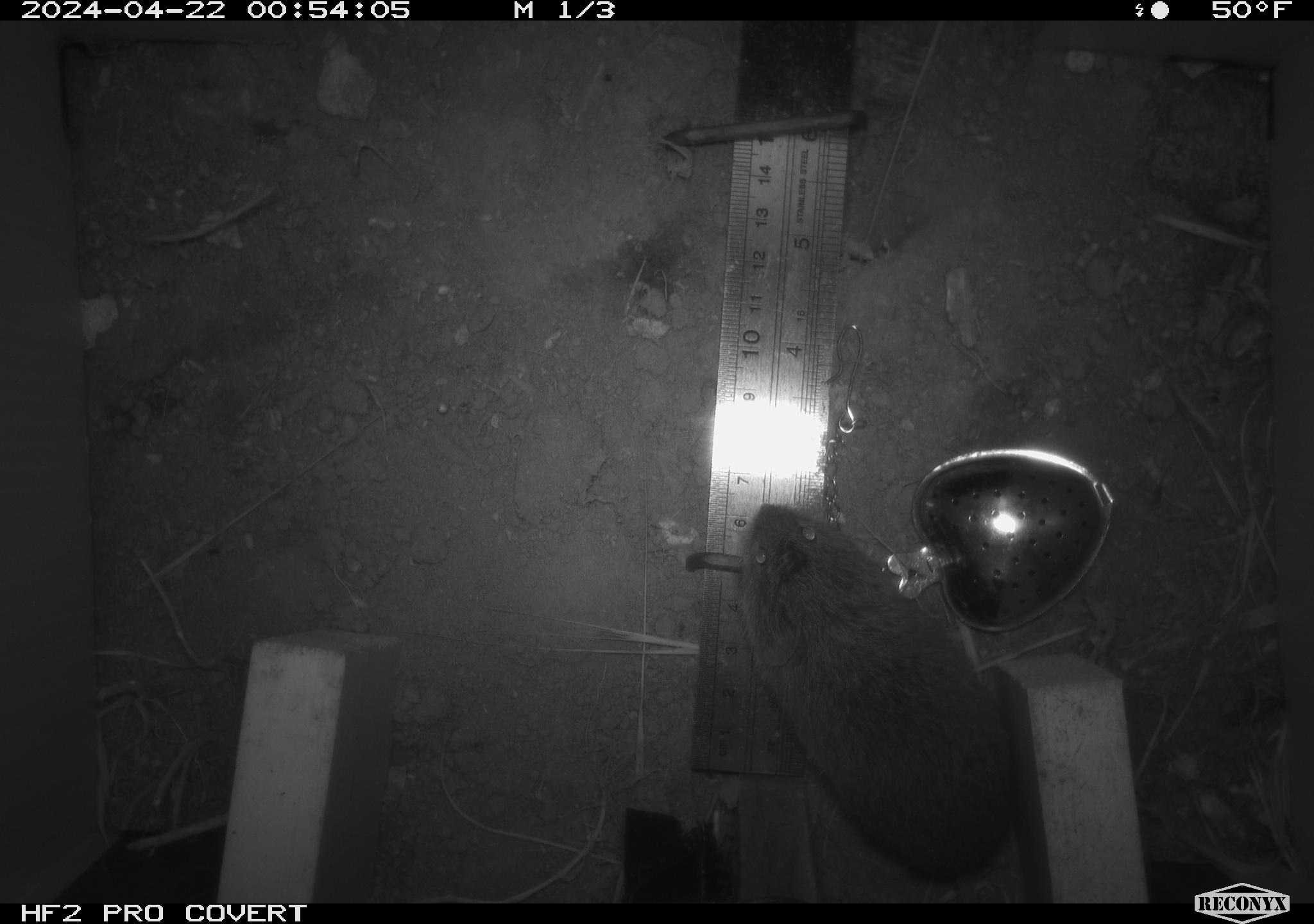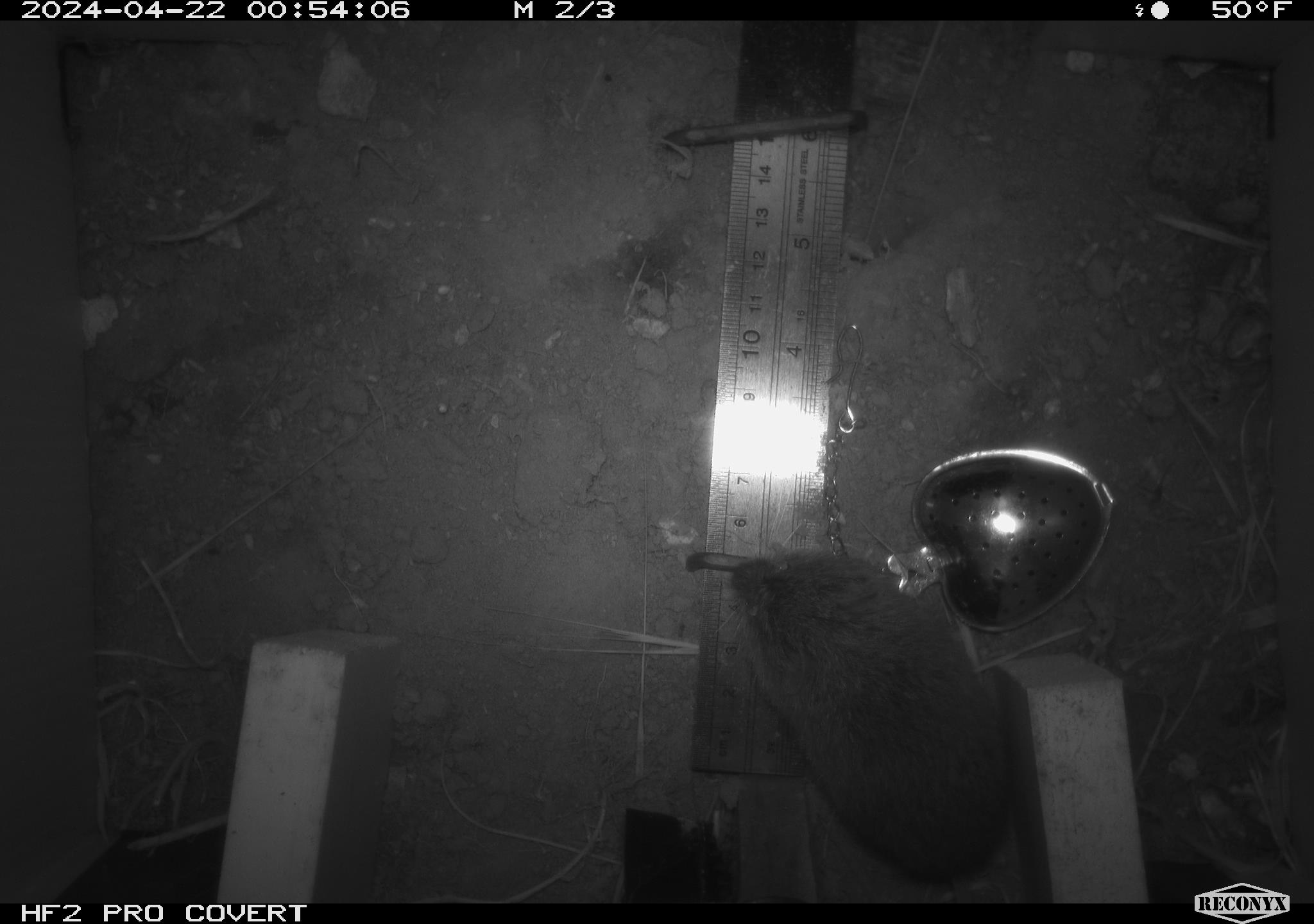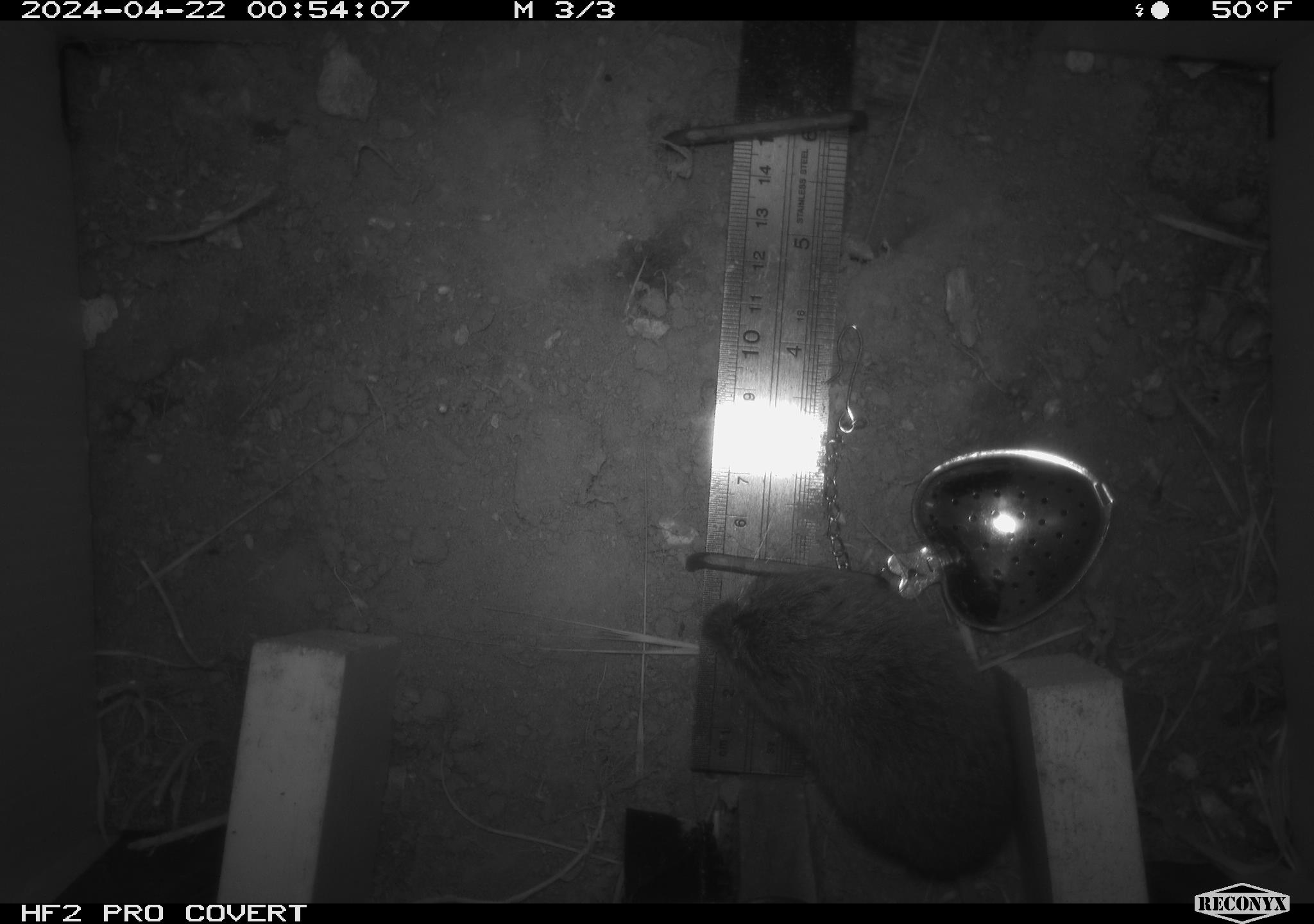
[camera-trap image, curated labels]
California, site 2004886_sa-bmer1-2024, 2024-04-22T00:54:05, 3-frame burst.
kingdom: Animalia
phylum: Chordata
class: Mammalia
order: Rodentia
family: Cricetidae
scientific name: Arvicolinae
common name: voles, lemmings, and muskrats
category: arvicolinae subfamily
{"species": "arvicolinae subfamily (voles, lemmings, and muskrats) (Arvicolinae)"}